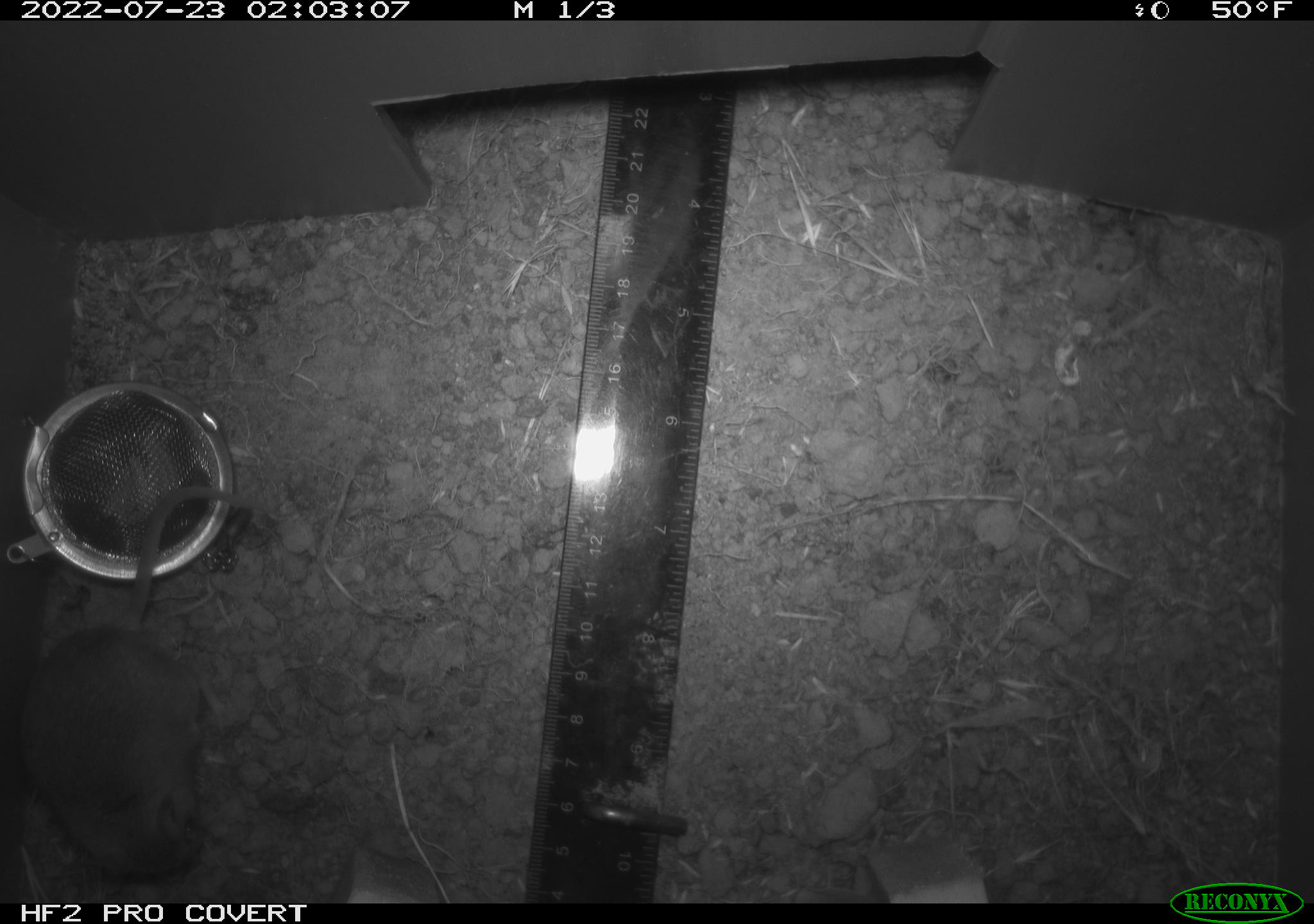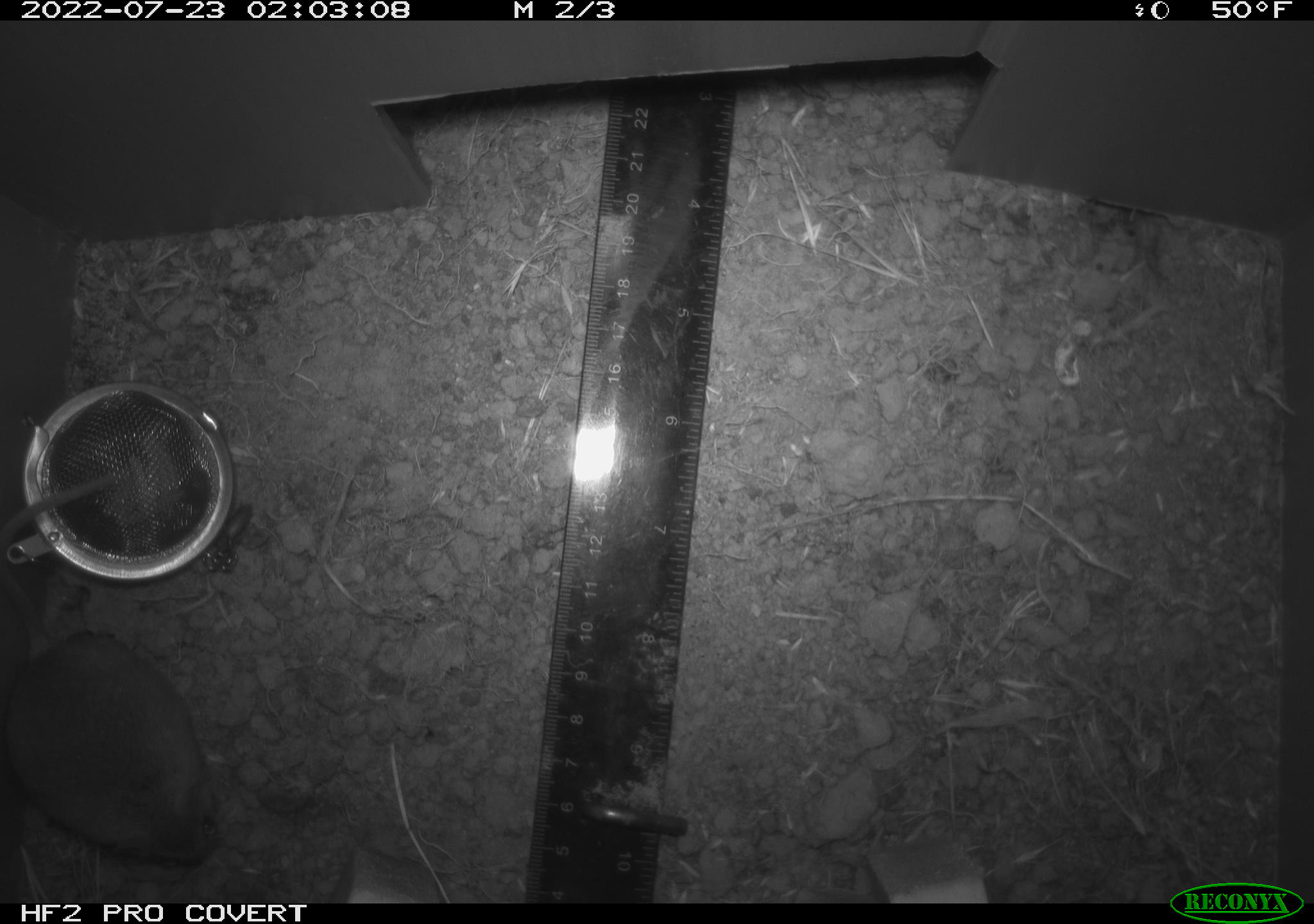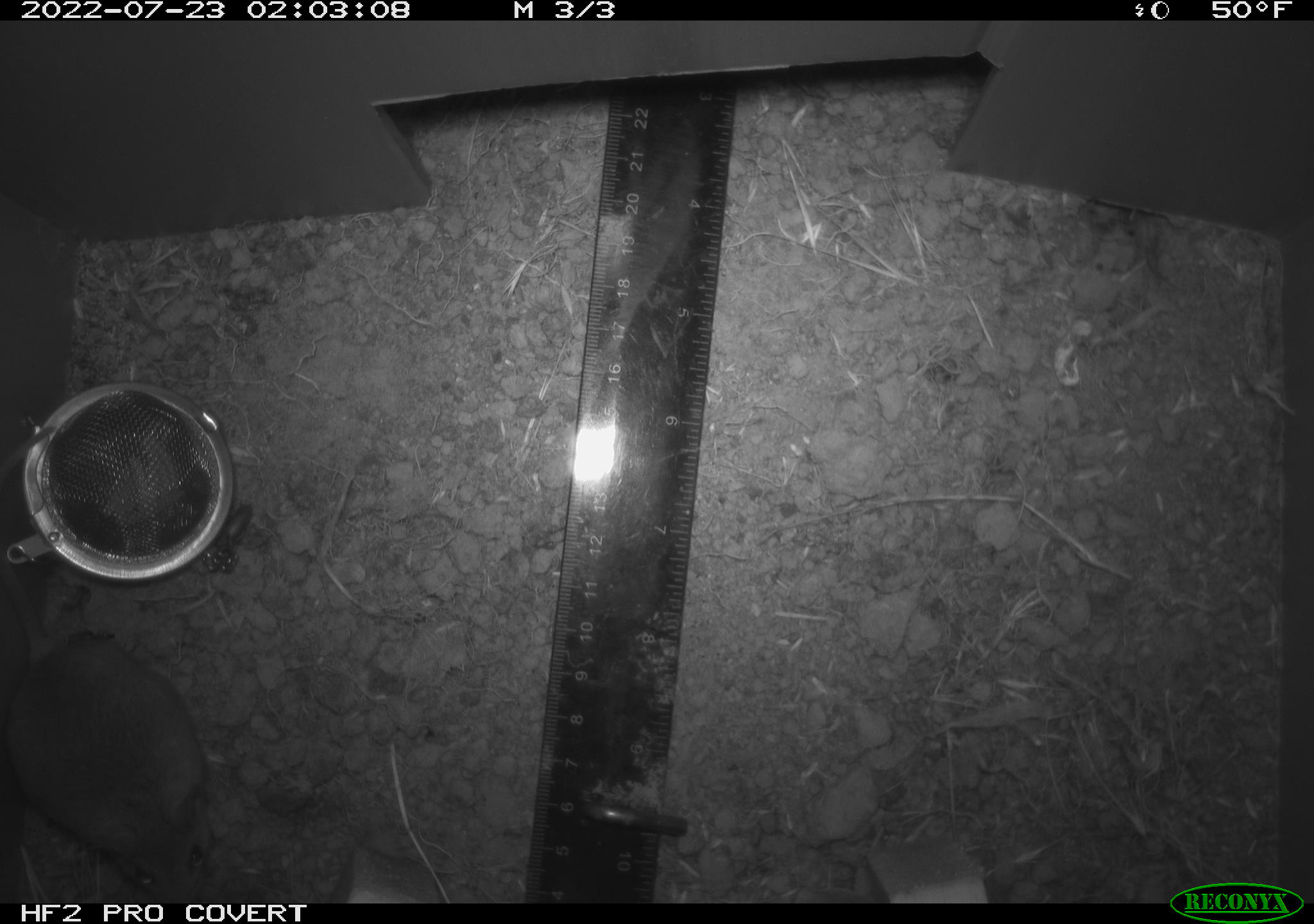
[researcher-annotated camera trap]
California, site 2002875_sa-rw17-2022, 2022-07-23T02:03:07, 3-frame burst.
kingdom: Animalia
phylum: Chordata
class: Mammalia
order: Rodentia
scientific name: Rodentia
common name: mouse species